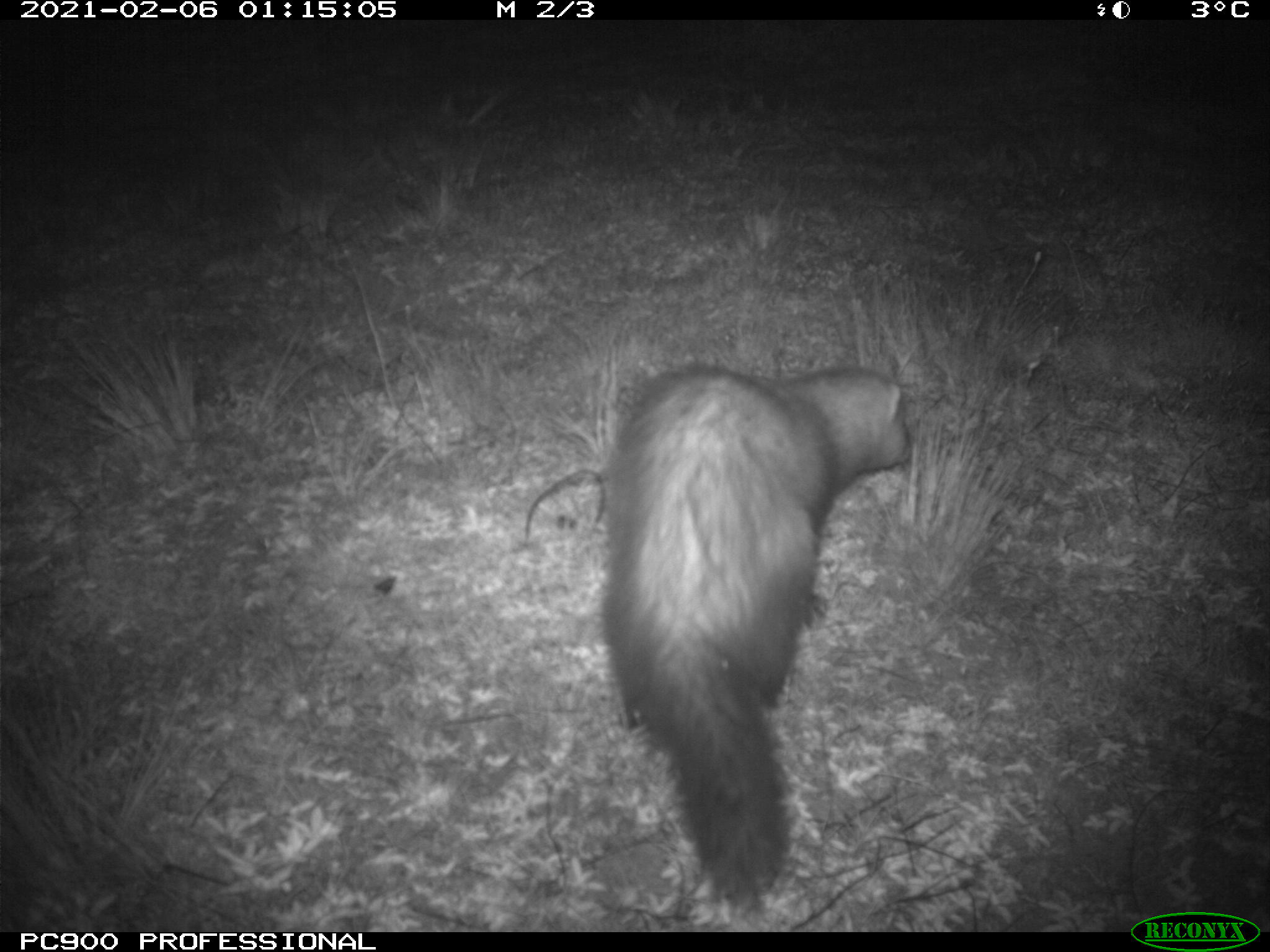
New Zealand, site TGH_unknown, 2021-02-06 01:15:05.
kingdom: Animalia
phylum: Chordata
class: Mammalia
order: Carnivora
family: Mustelidae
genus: Mustela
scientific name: Mustela furo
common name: ferret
Ferret (Mustela furo).